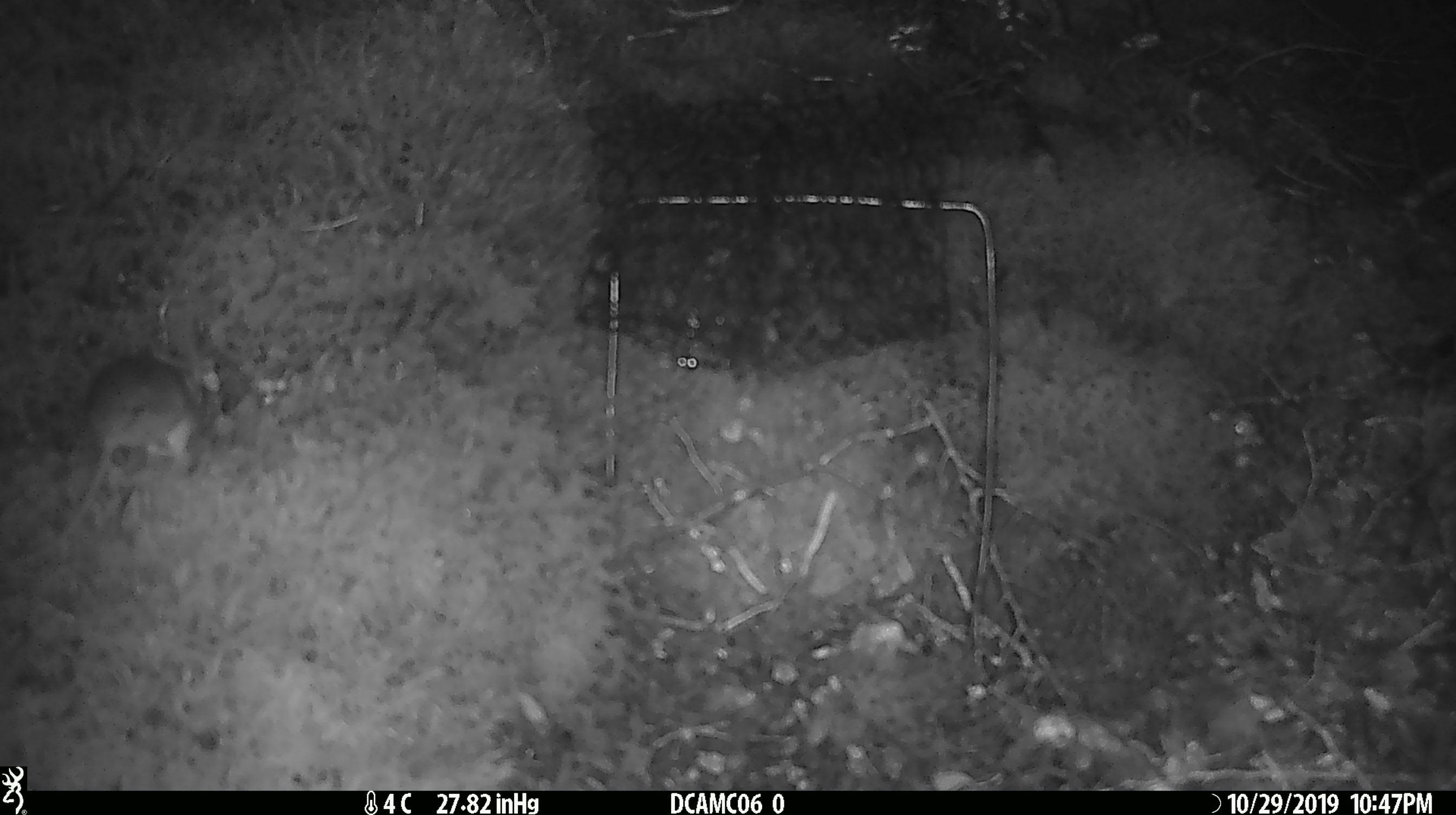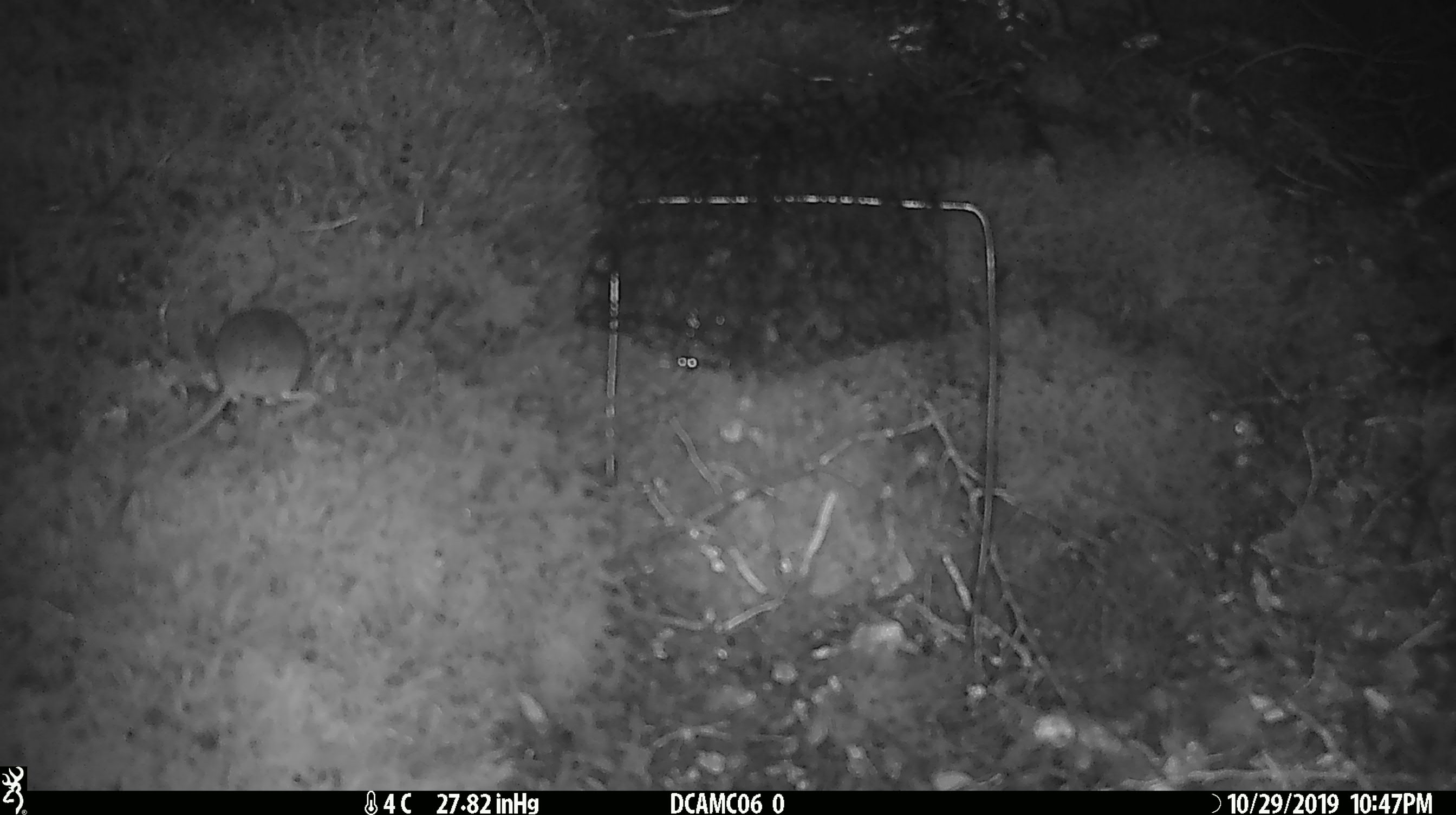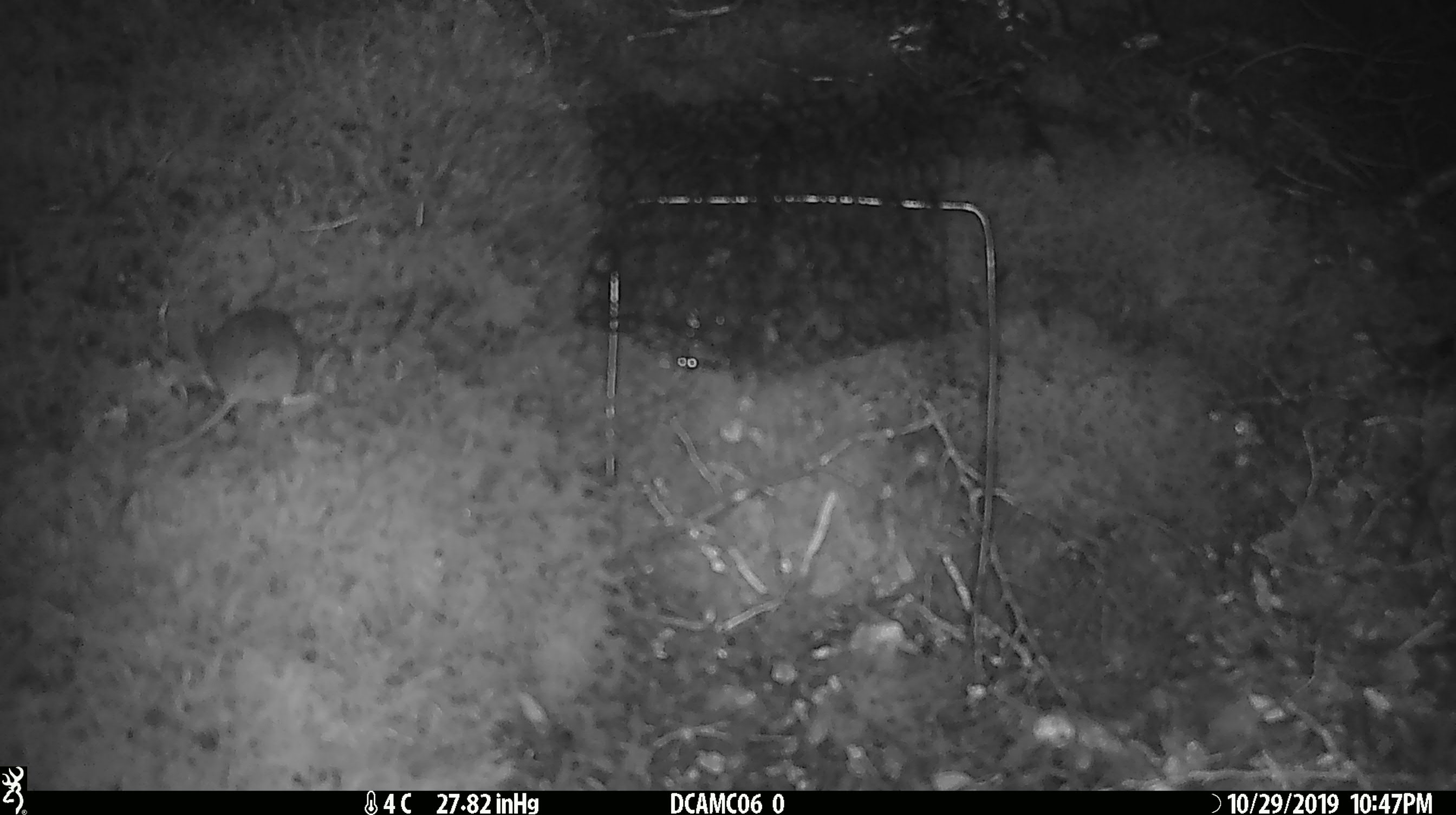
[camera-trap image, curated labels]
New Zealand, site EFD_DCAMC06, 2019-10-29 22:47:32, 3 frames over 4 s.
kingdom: Animalia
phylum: Chordata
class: Mammalia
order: Rodentia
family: Muridae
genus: Mus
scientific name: Mus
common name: mouse